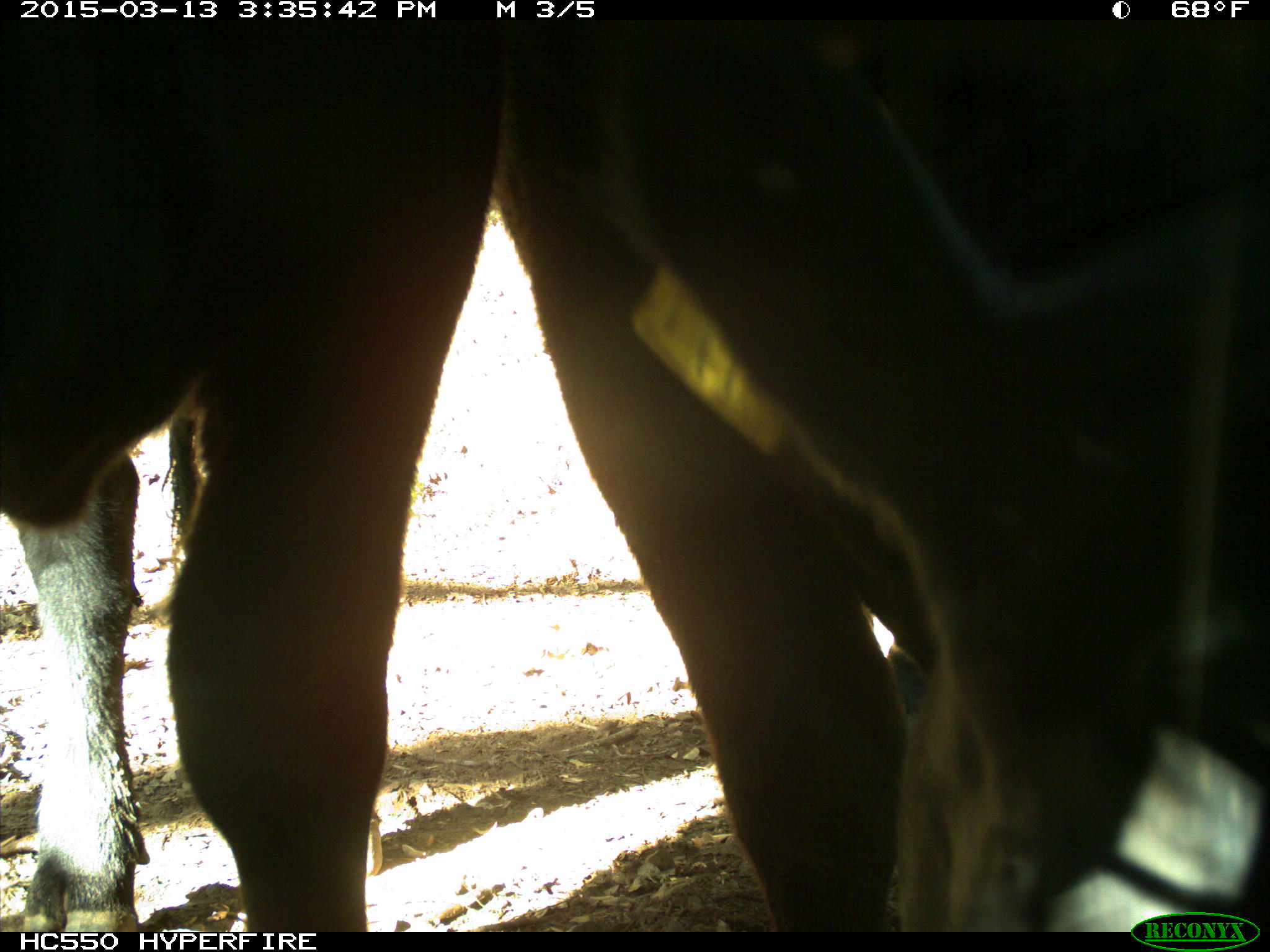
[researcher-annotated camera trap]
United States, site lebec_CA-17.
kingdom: Animalia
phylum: Chordata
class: Mammalia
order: Artiodactyla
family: Bovidae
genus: Bos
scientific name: Bos taurus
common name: domestic cow